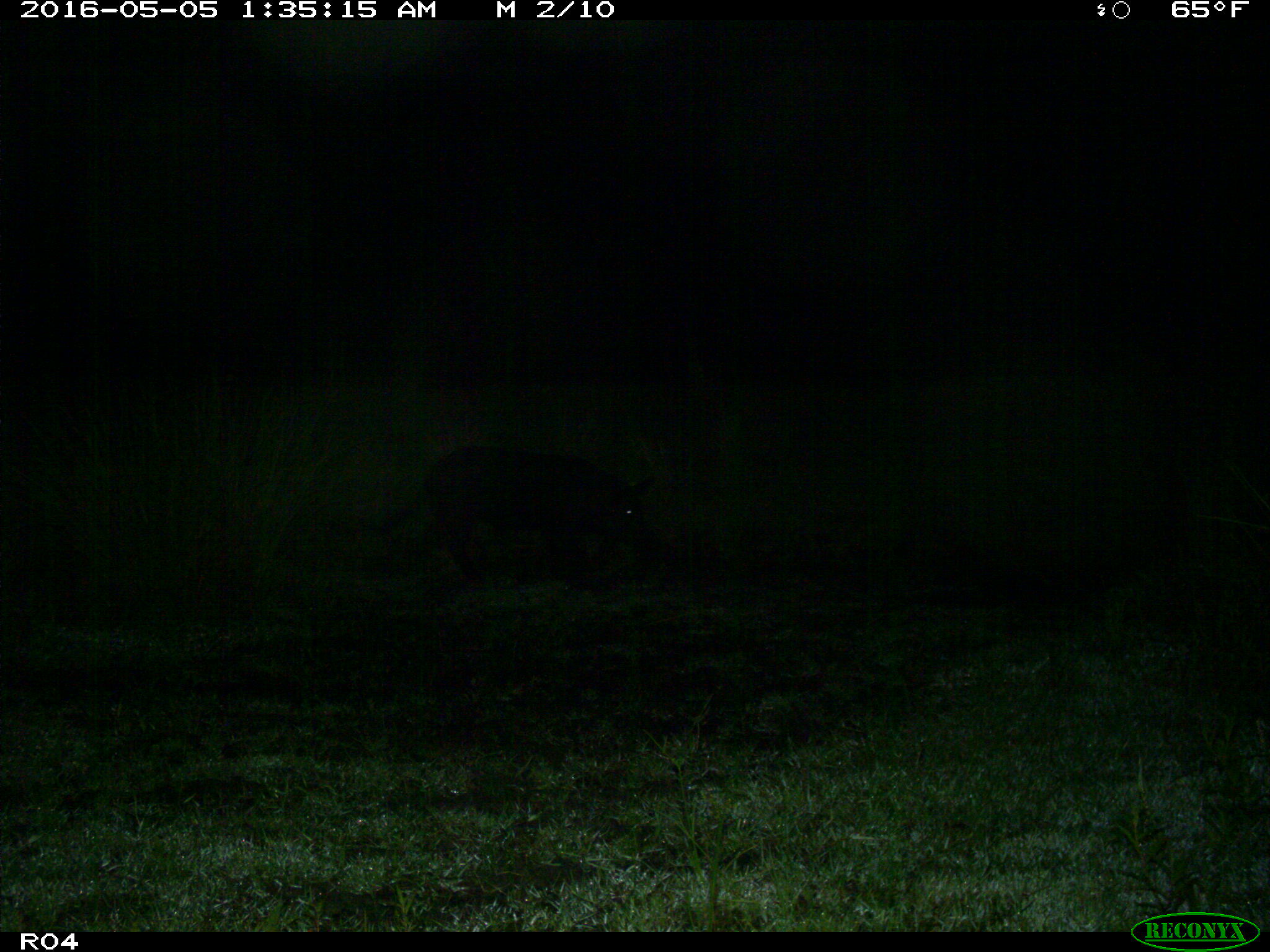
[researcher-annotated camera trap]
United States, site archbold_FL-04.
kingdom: Animalia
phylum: Chordata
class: Mammalia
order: Artiodactyla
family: Suidae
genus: Sus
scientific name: Sus scrofa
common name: wild boar